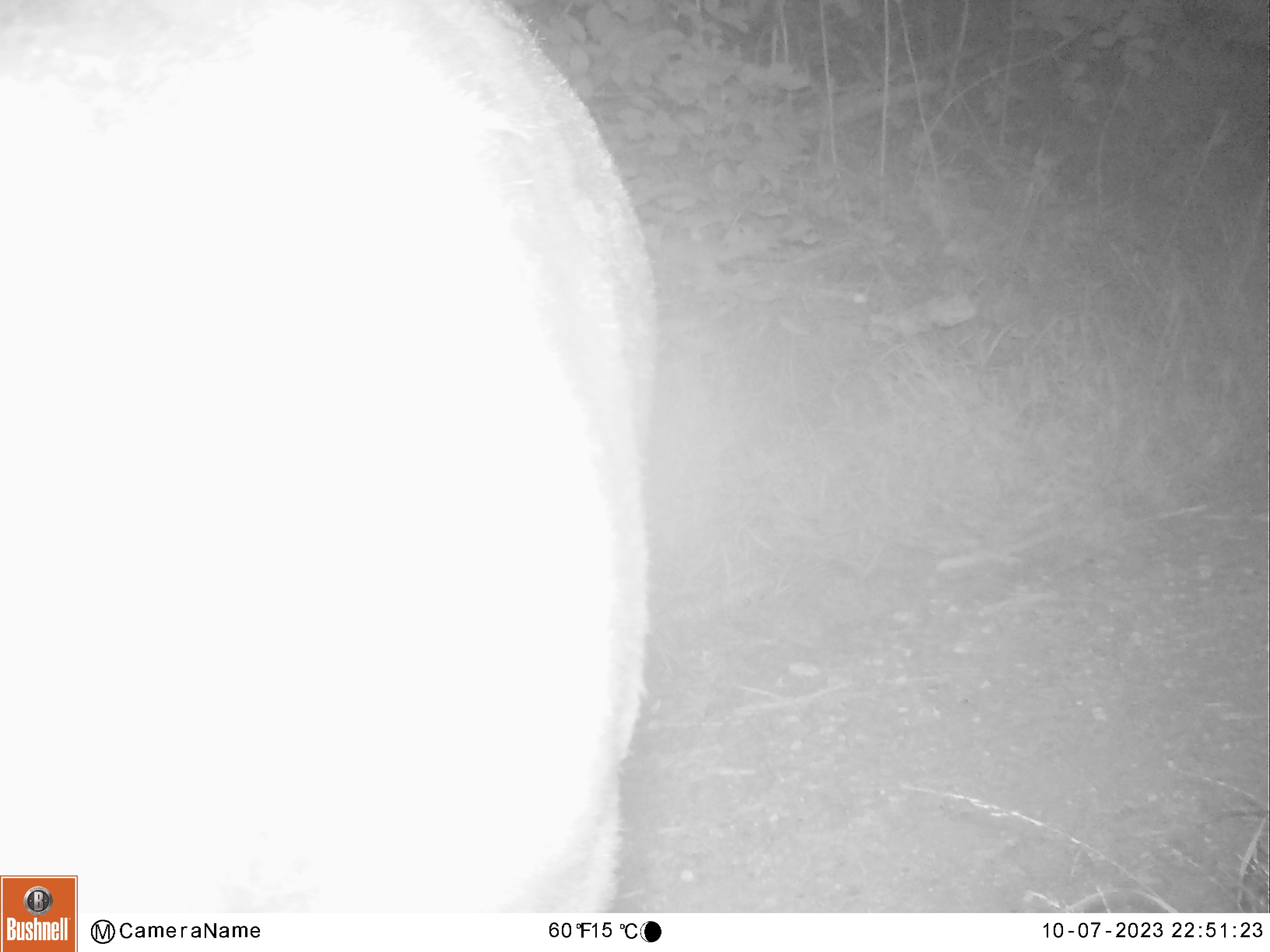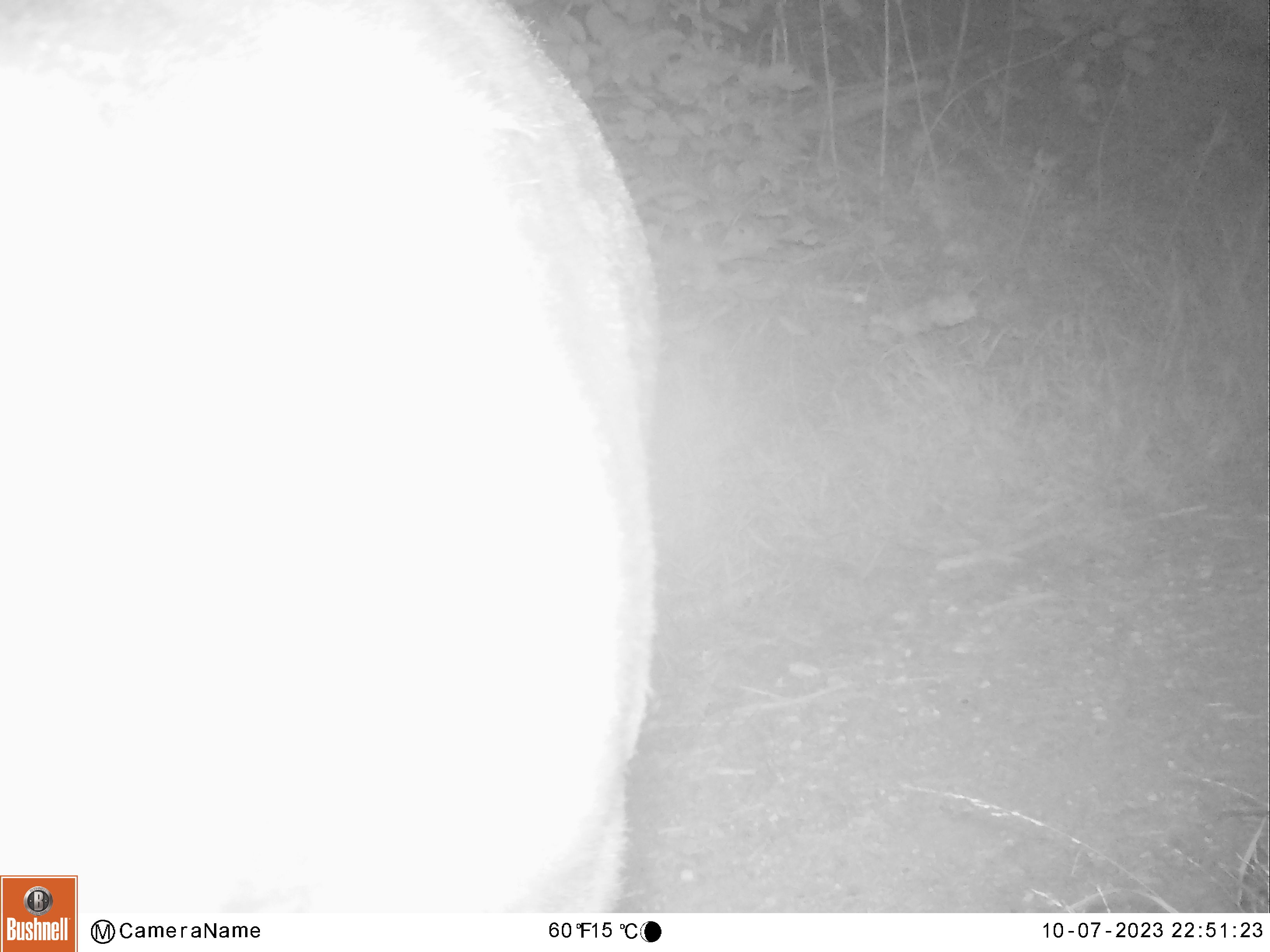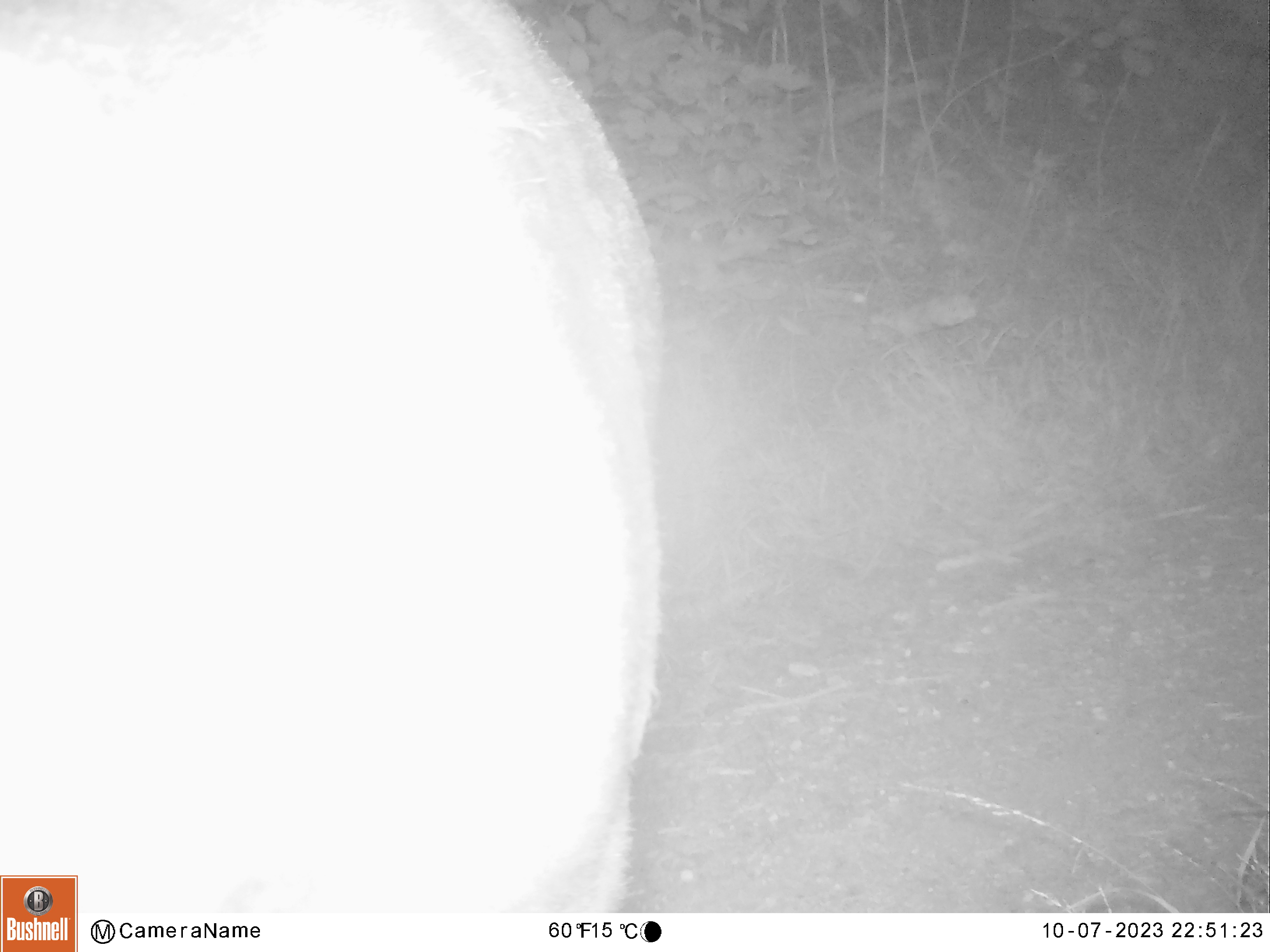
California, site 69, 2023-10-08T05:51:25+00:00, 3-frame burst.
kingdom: Animalia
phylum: Chordata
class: Mammalia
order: Artiodactyla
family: Cervidae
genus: Odocoileus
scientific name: Odocoileus hemionus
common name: mule deer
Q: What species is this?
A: Mule deer (Odocoileus hemionus).